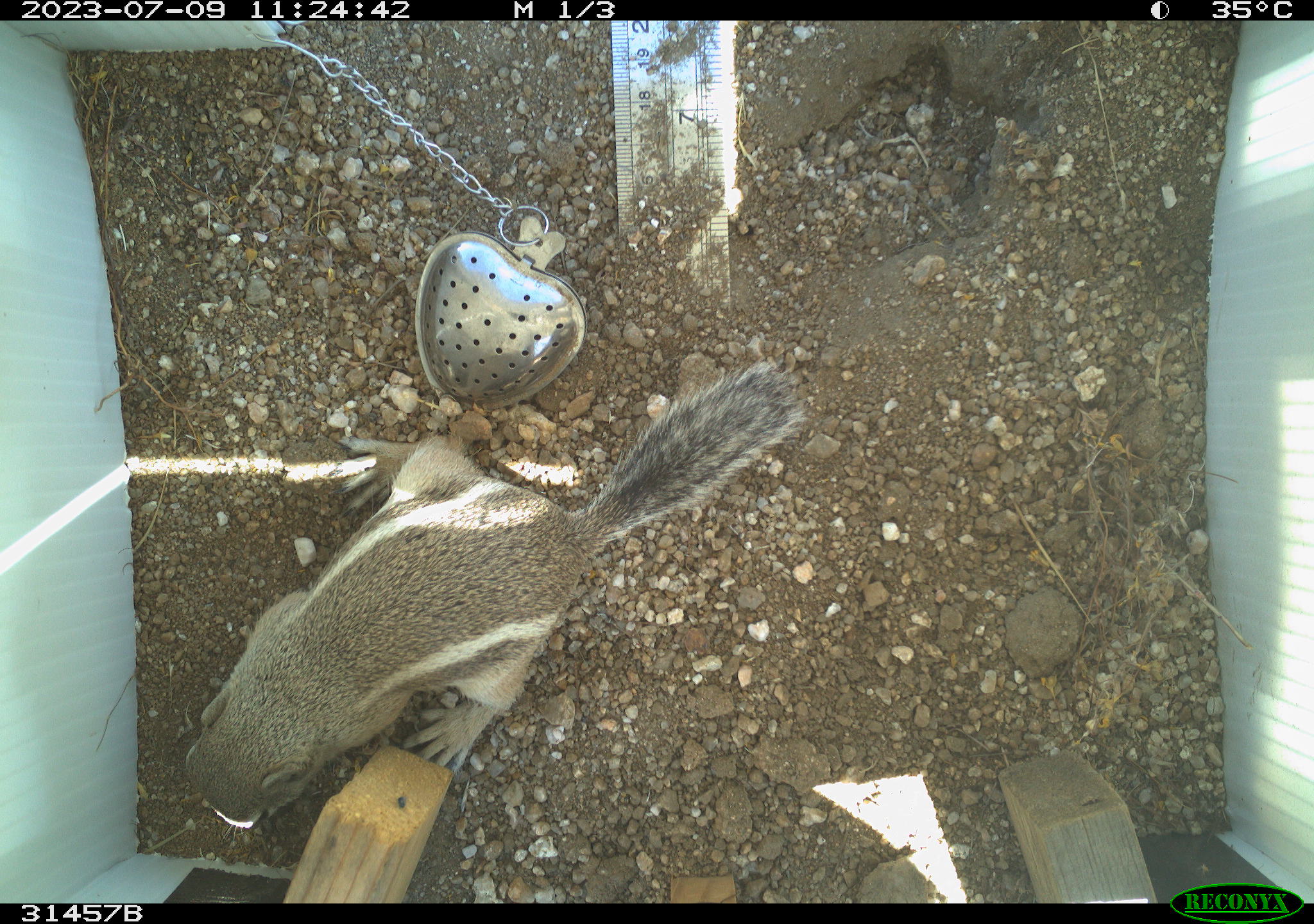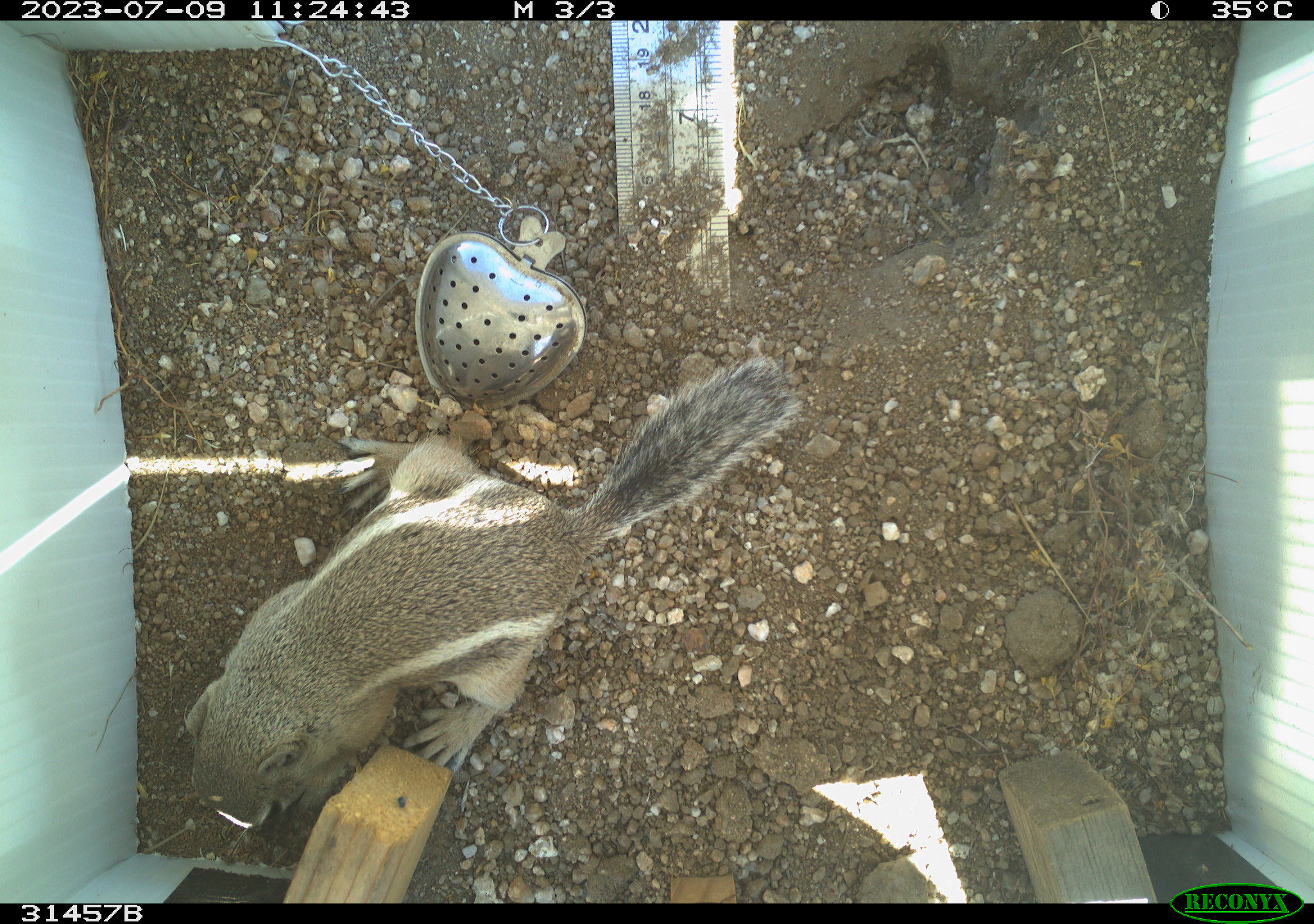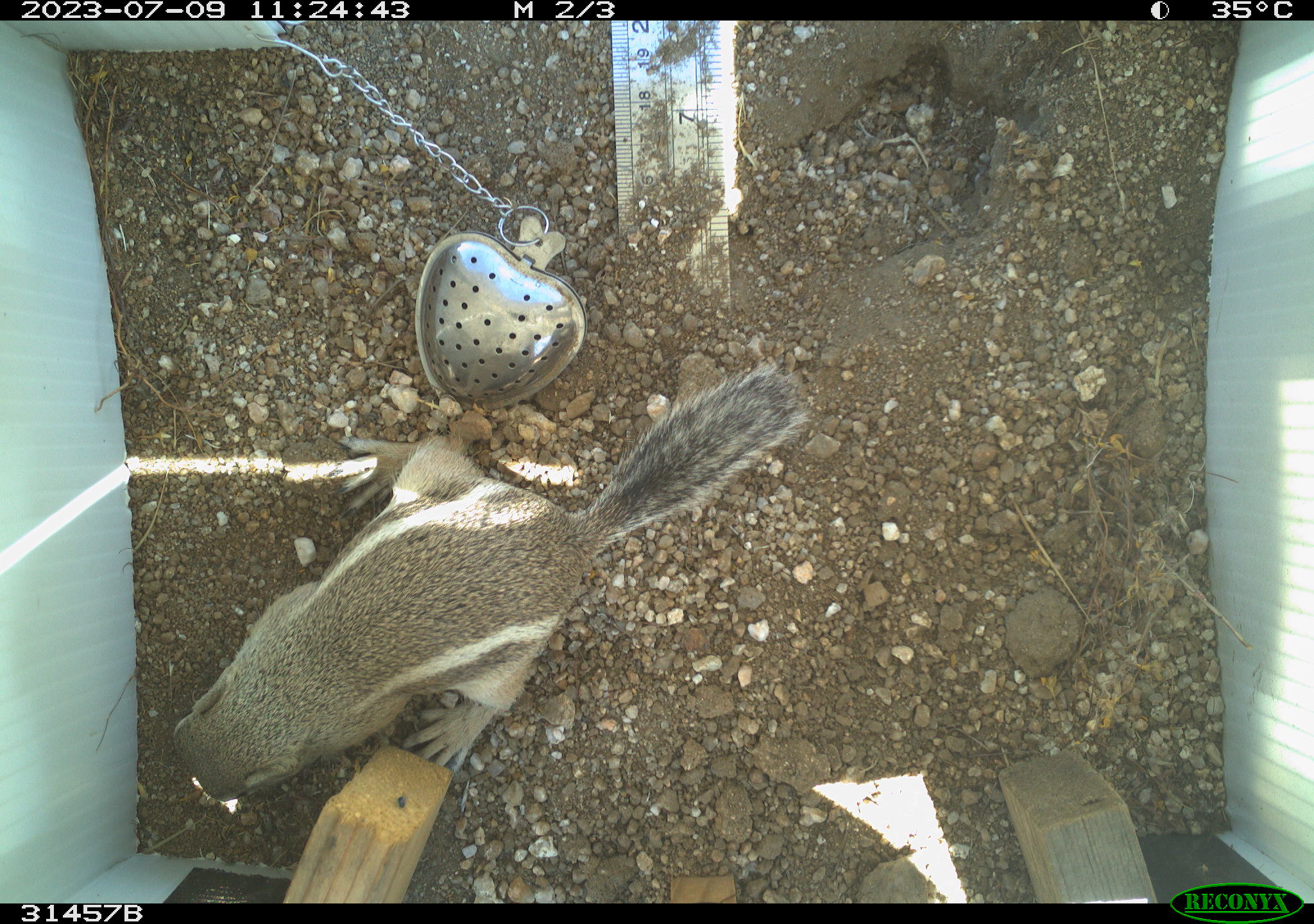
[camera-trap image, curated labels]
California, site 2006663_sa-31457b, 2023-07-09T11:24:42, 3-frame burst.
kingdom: Animalia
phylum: Chordata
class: Mammalia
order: Rodentia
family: Sciuridae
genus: Ammospermophilus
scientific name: Ammospermophilus leucurus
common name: white-tailed antelope squirrel